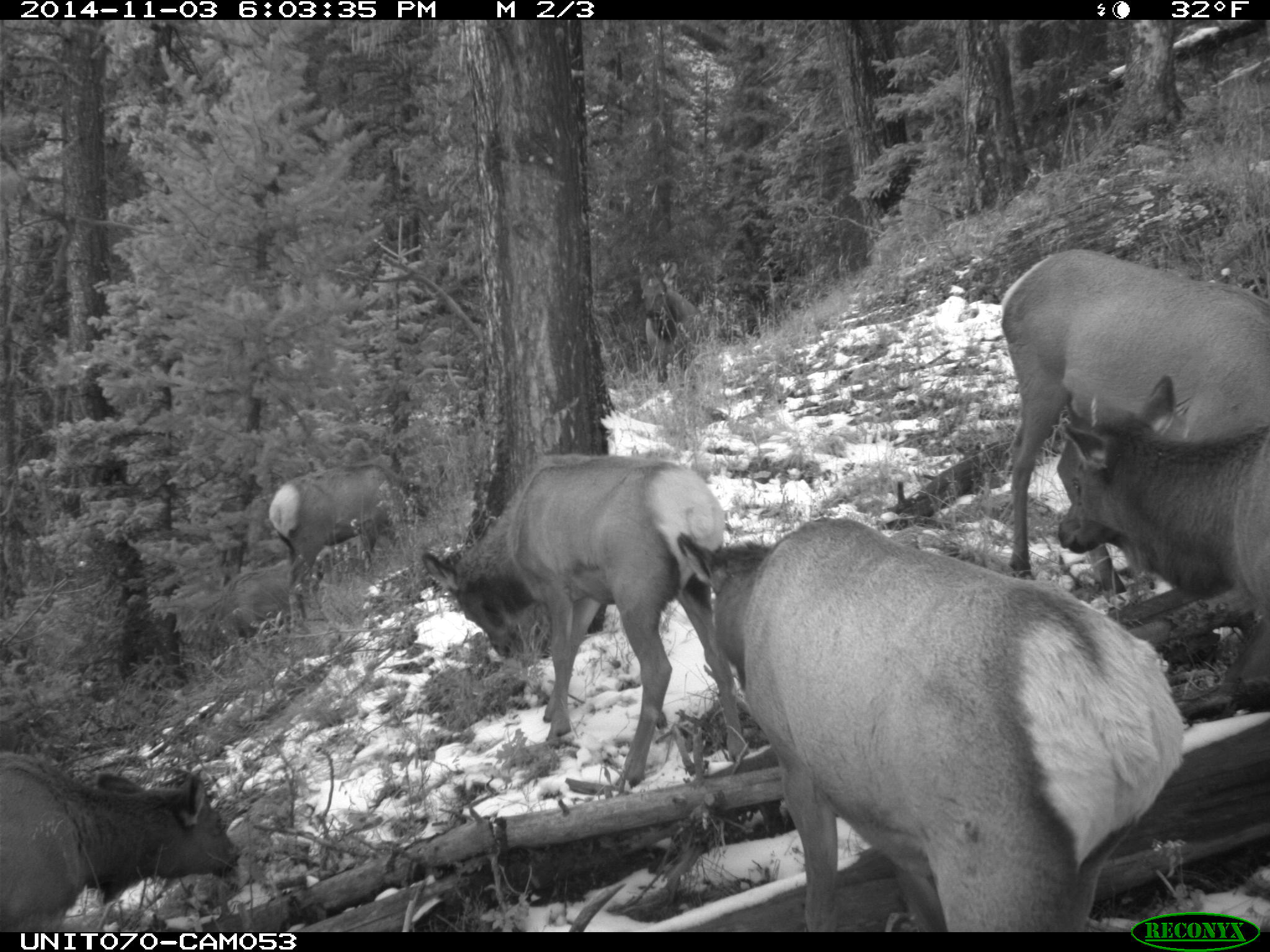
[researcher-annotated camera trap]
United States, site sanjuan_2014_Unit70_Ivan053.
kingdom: Animalia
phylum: Chordata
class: Mammalia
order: Artiodactyla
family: Cervidae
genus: Cervus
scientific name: Cervus elaphus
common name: red deer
Cervus elaphus (red deer).